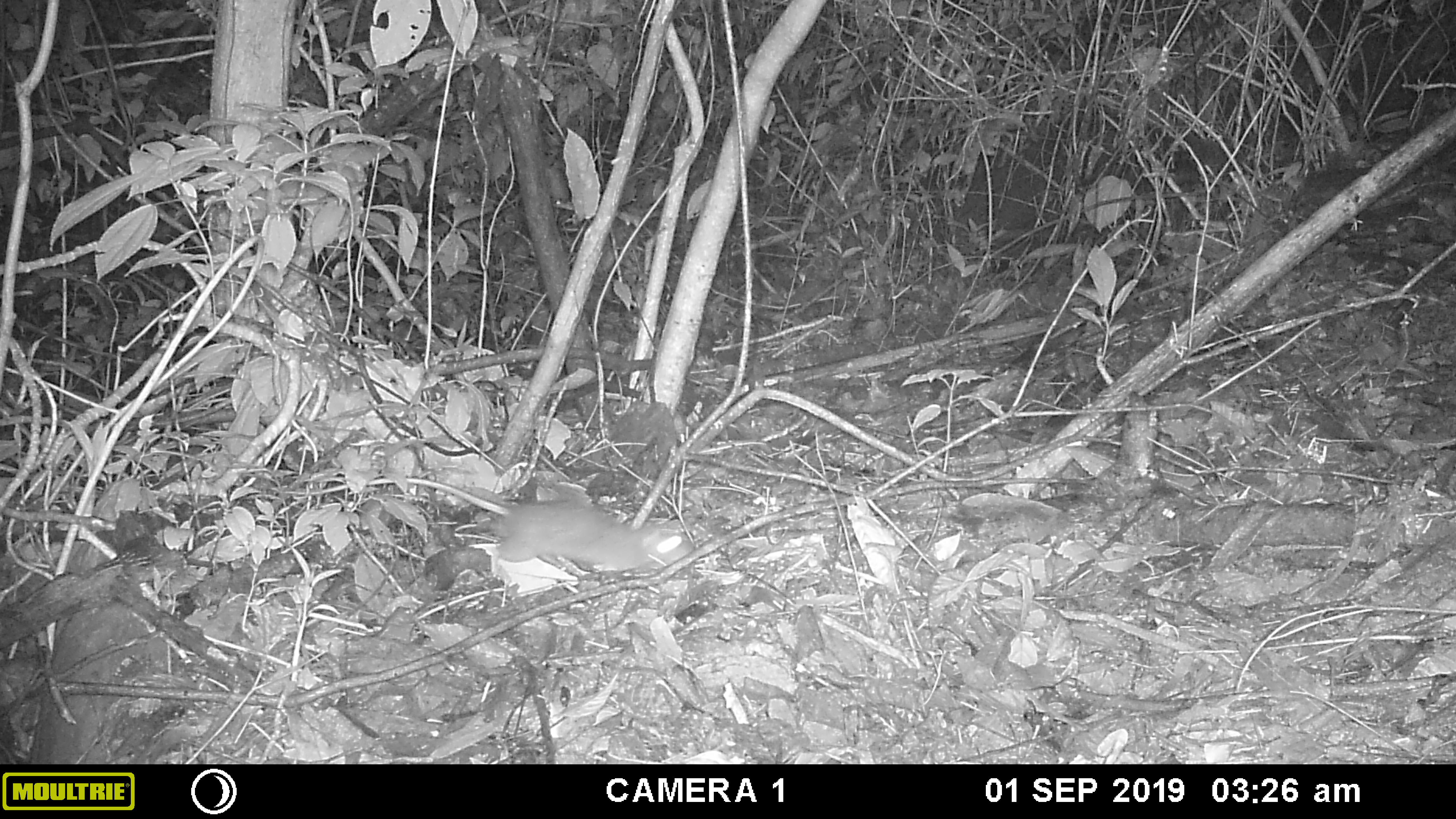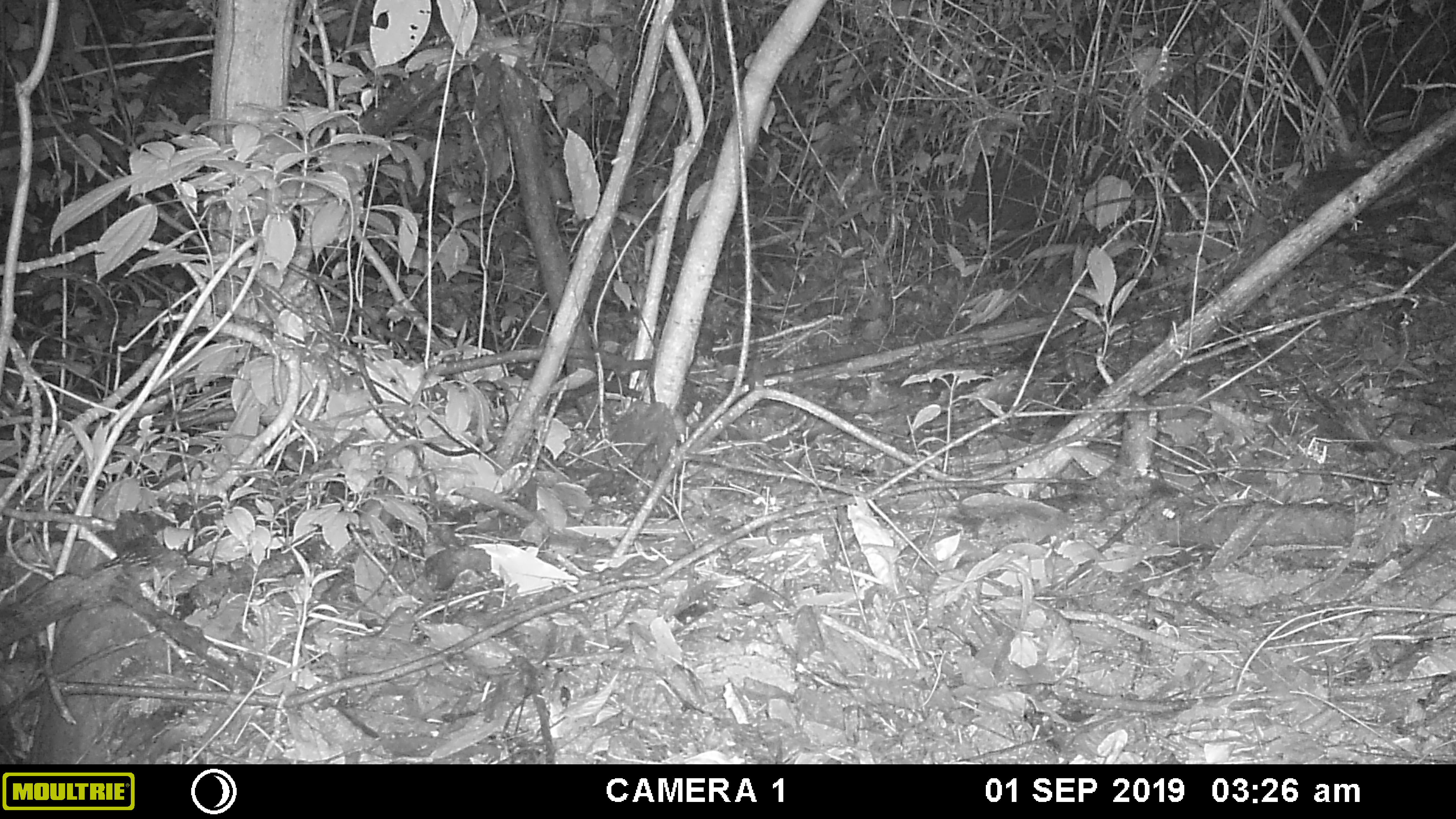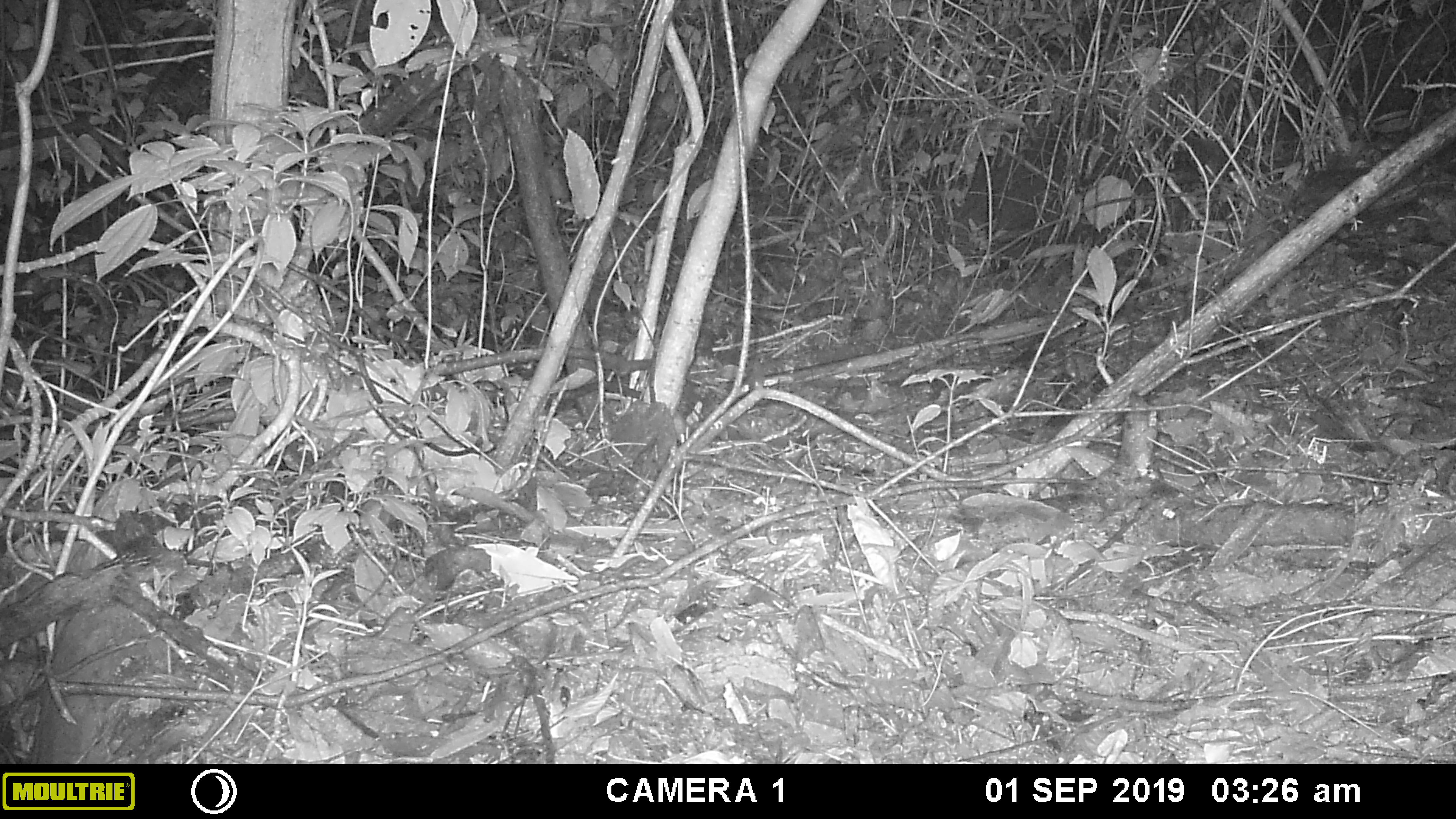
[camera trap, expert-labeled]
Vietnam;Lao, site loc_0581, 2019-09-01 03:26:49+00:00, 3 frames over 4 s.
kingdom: Animalia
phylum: Chordata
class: Mammalia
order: Rodentia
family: Muridae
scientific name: Muridae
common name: old-world mice and rats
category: unidentified murid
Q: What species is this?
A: Unidentified murid (old-world mice and rats) (Muridae).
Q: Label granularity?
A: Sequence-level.